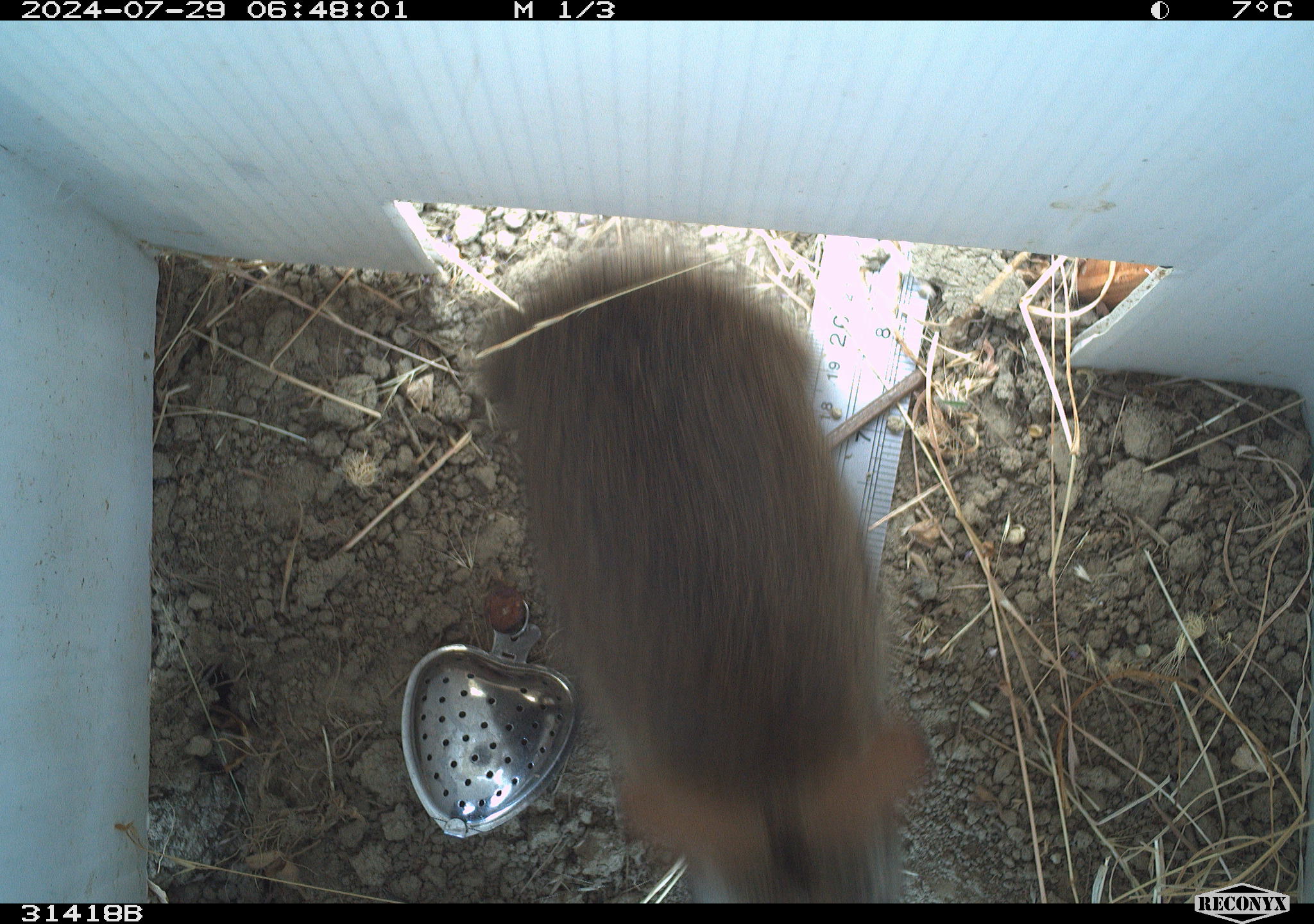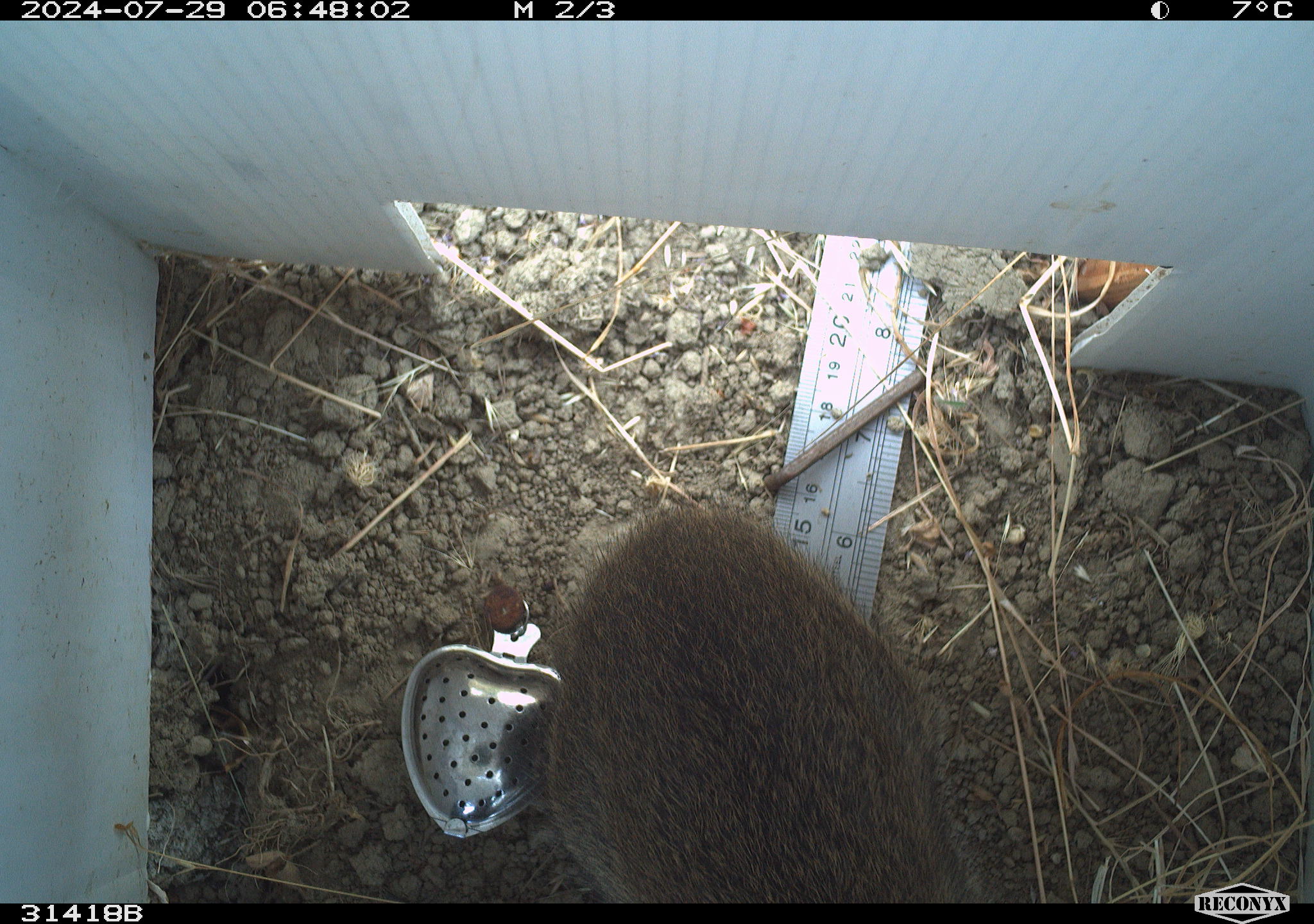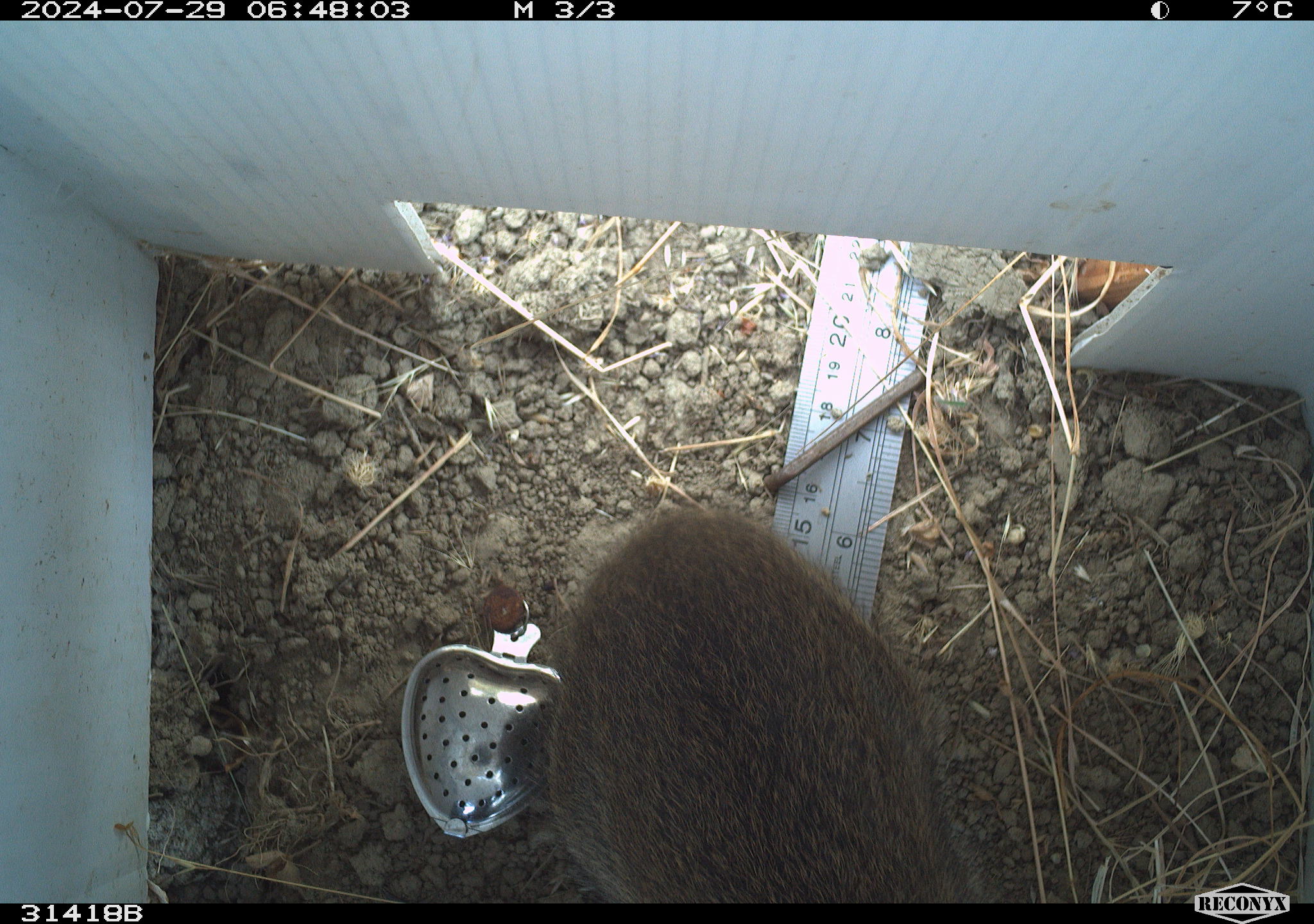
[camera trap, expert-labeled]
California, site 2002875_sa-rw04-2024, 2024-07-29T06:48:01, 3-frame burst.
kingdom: Animalia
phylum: Chordata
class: Mammalia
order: Lagomorpha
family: Leporidae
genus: Sylvilagus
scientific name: Sylvilagus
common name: cottontail rabbits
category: sylvilagus species